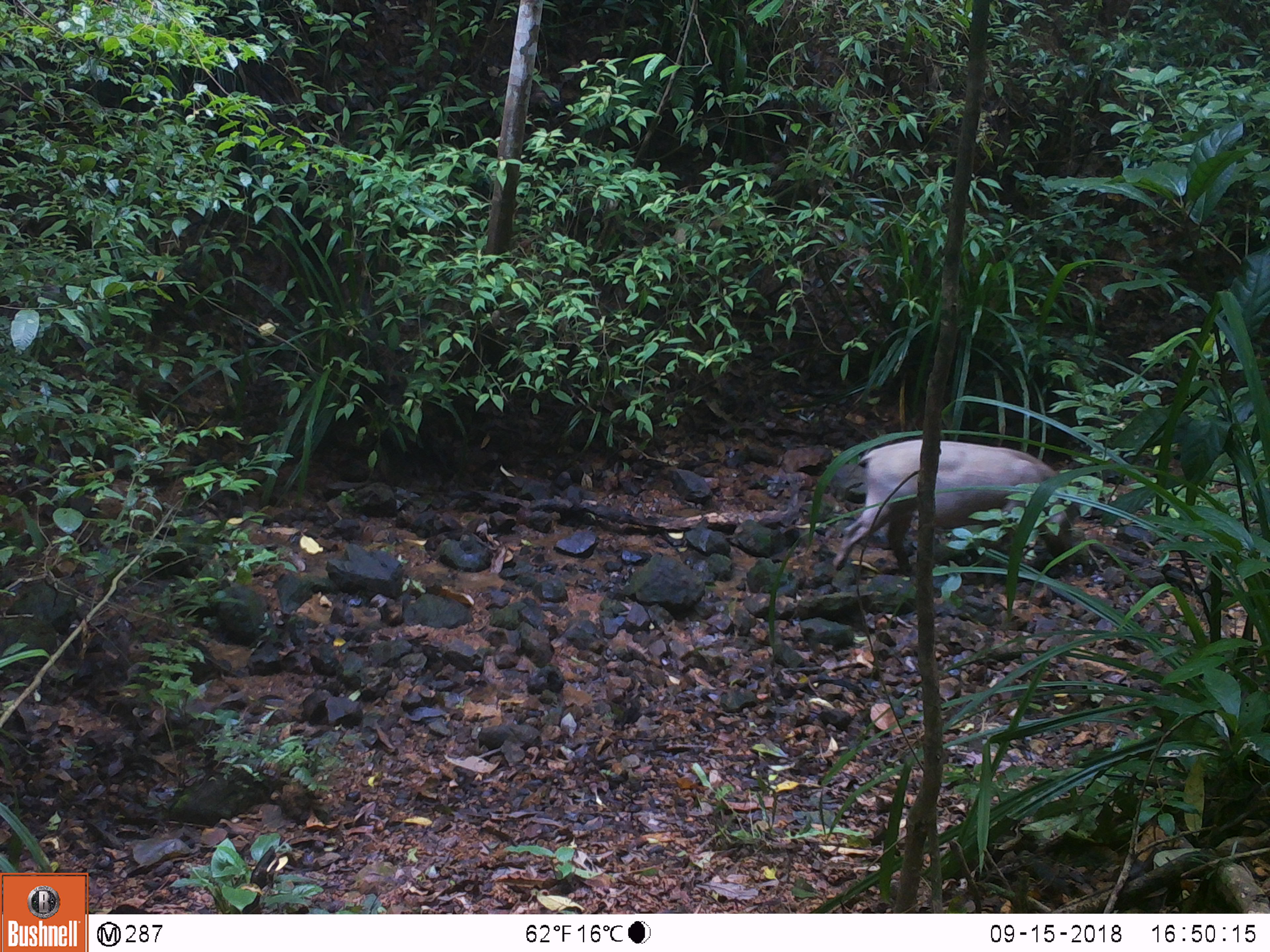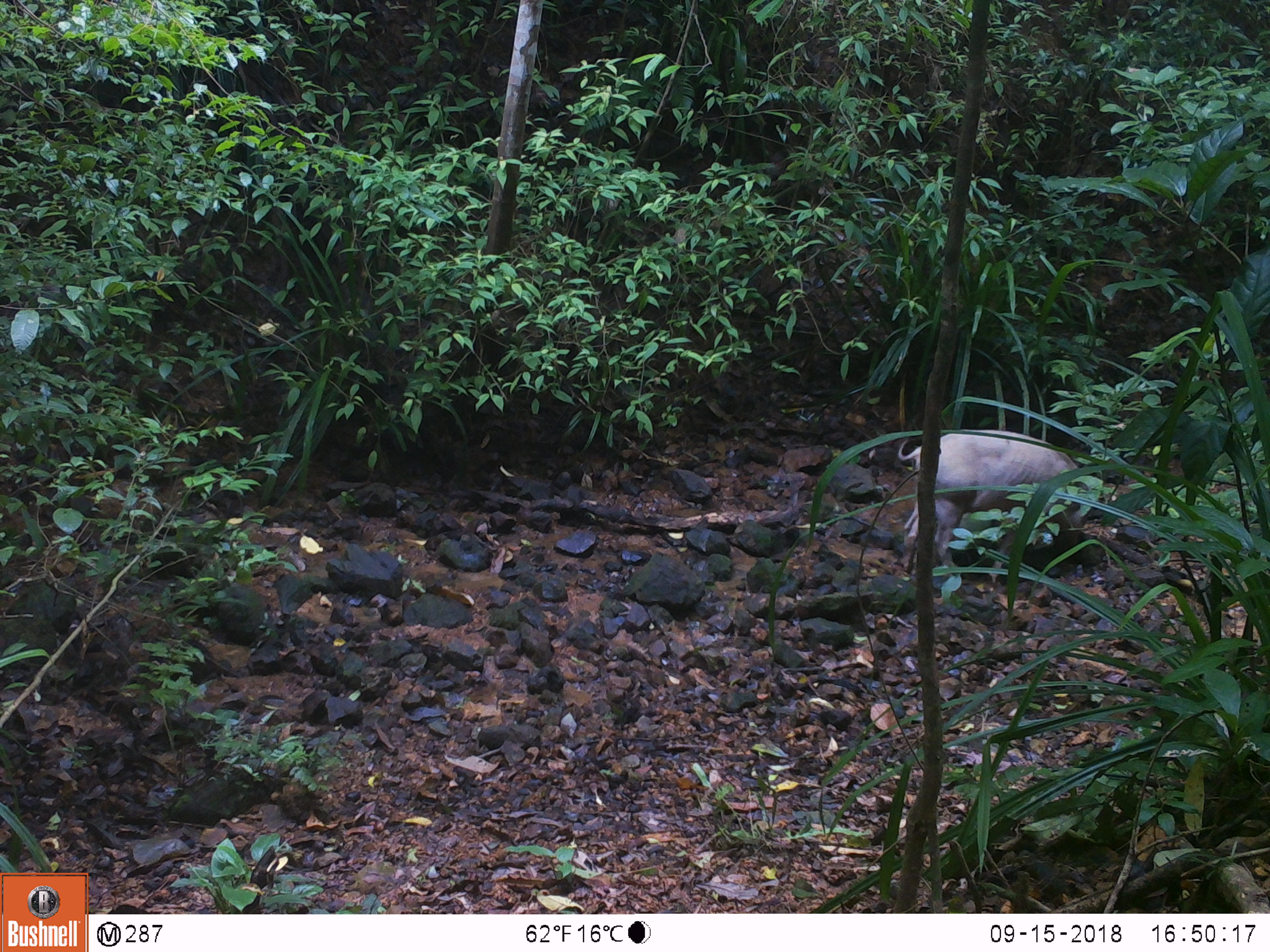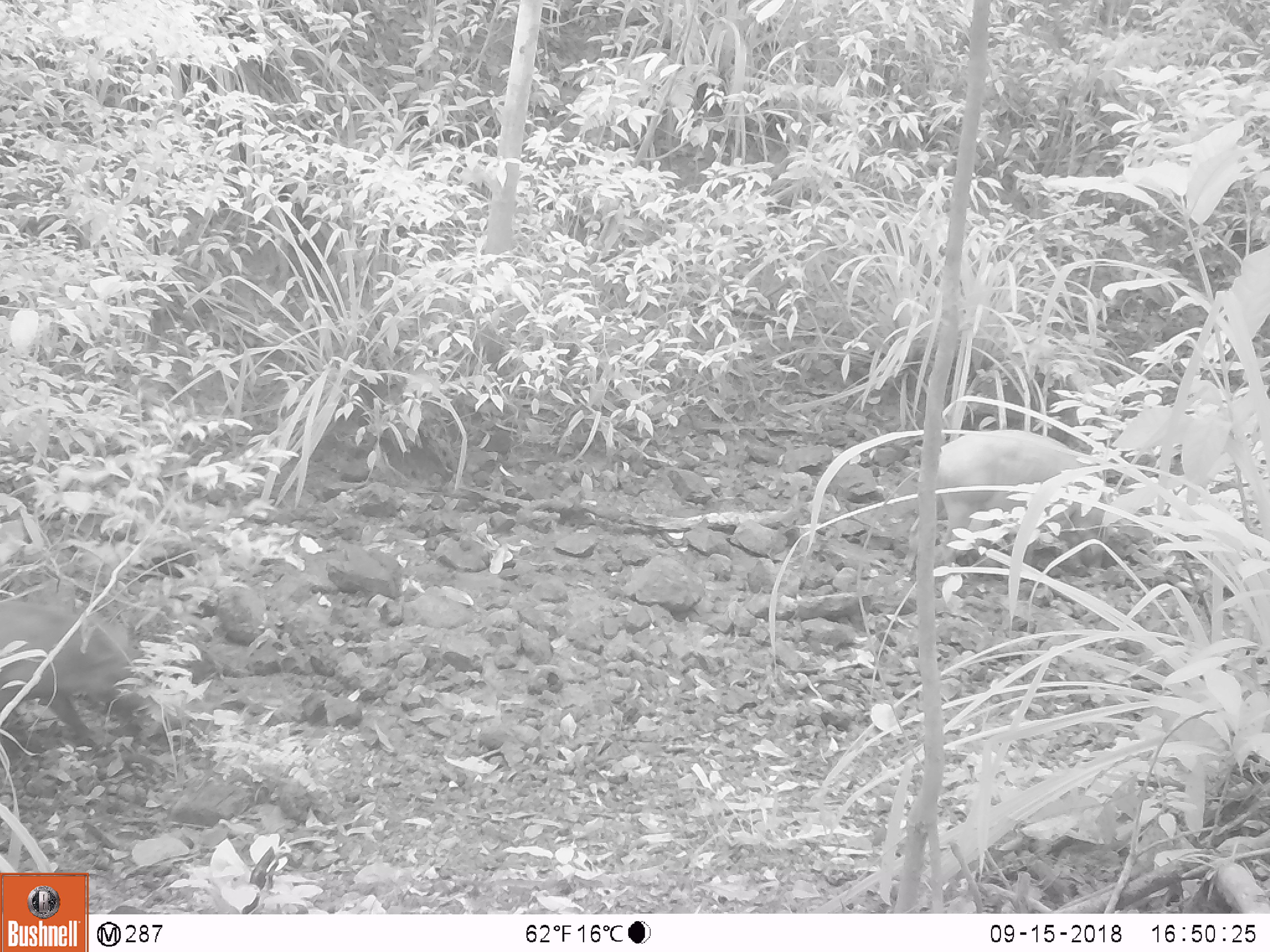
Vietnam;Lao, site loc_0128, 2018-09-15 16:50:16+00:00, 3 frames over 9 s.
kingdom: Animalia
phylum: Chordata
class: Mammalia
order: Artiodactyla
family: Suidae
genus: Sus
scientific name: Sus scrofa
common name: eurasian wild pig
Eurasian wild pig (Sus scrofa). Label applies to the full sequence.